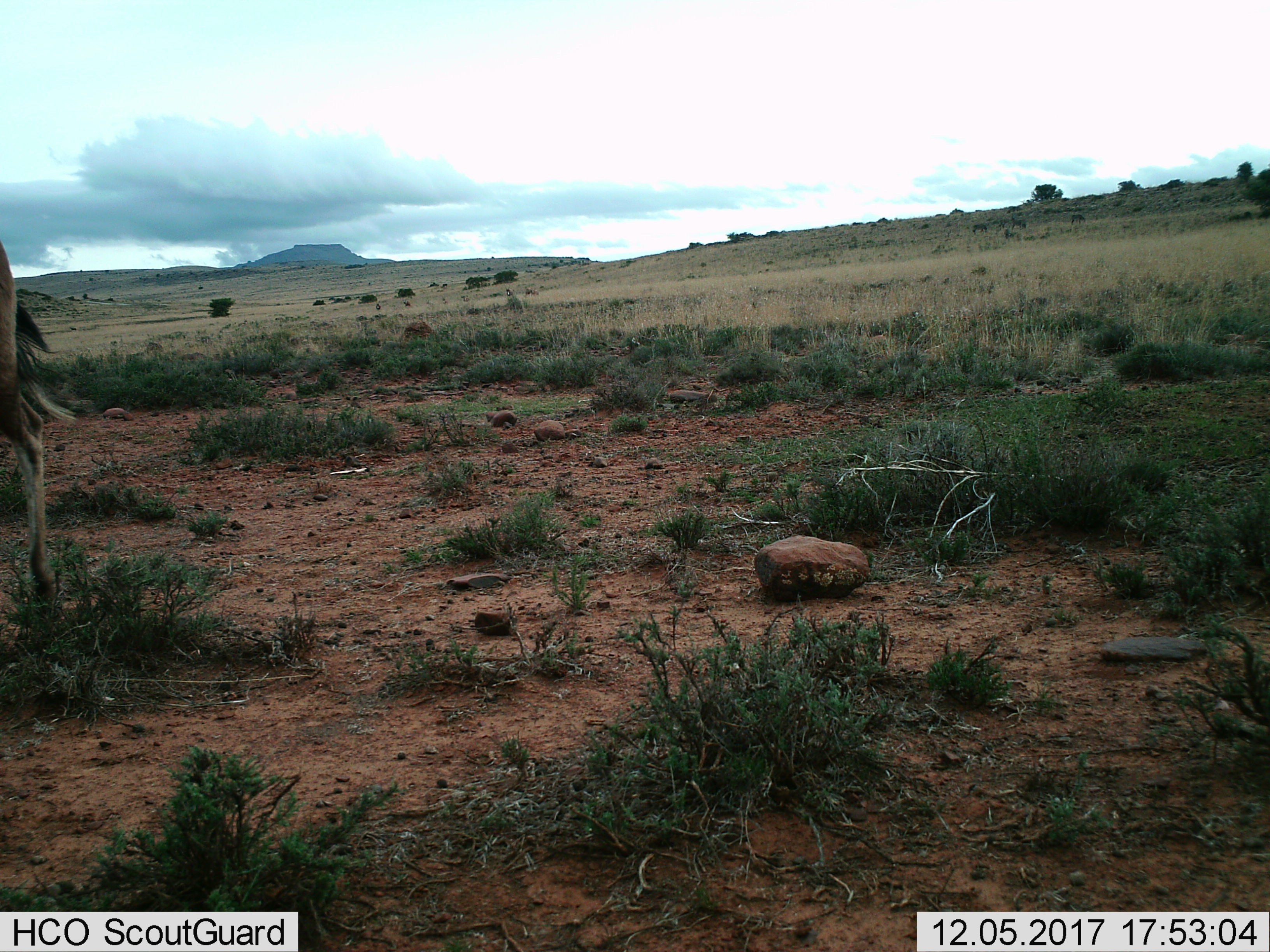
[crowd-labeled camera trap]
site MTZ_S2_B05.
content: unidentified animal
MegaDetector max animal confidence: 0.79